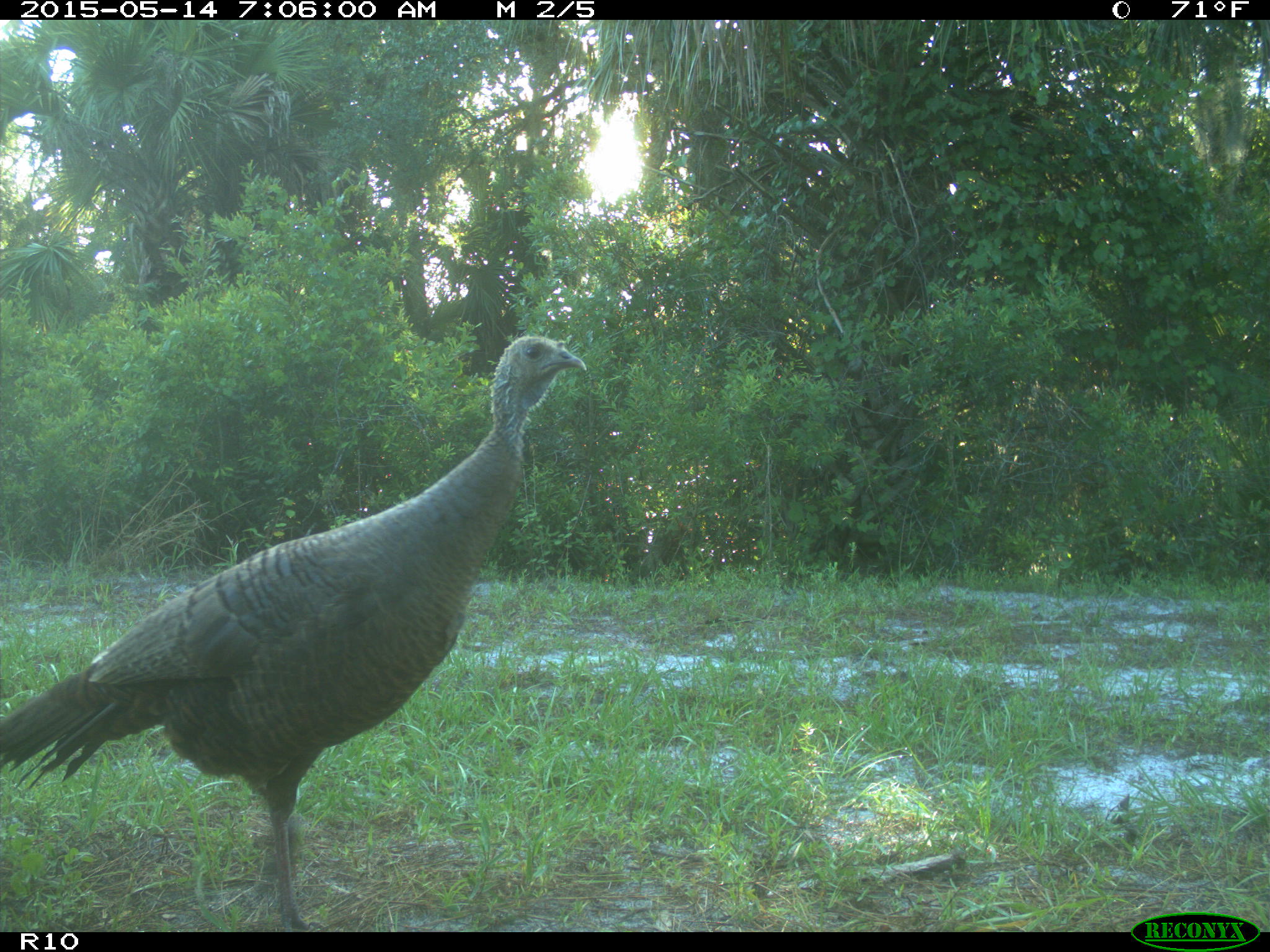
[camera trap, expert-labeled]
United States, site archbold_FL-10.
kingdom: Animalia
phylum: Chordata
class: Aves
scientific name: Aves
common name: birds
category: unidentified bird